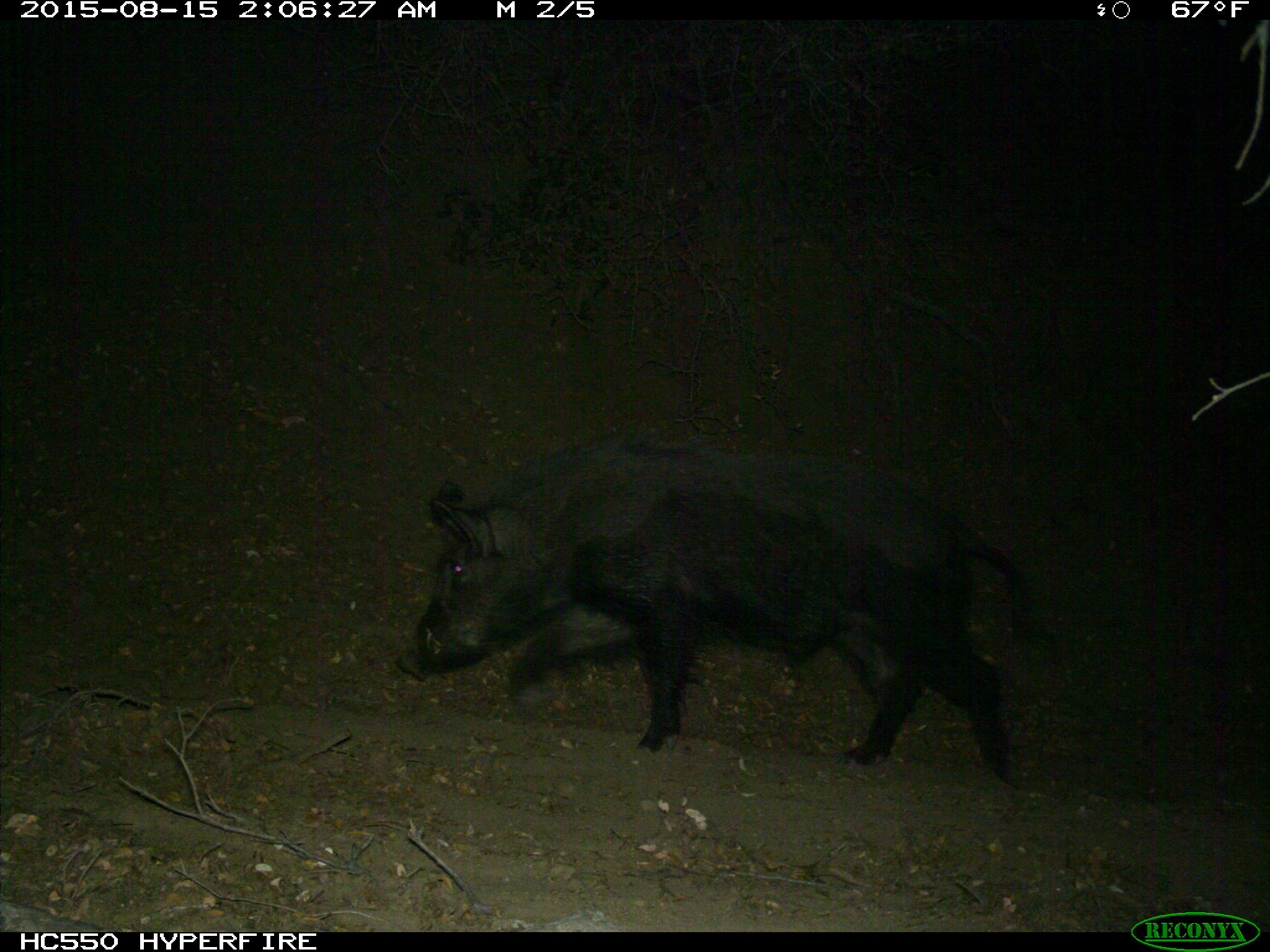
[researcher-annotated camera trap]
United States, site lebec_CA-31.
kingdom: Animalia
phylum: Chordata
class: Mammalia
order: Artiodactyla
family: Suidae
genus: Sus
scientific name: Sus scrofa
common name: wild boar